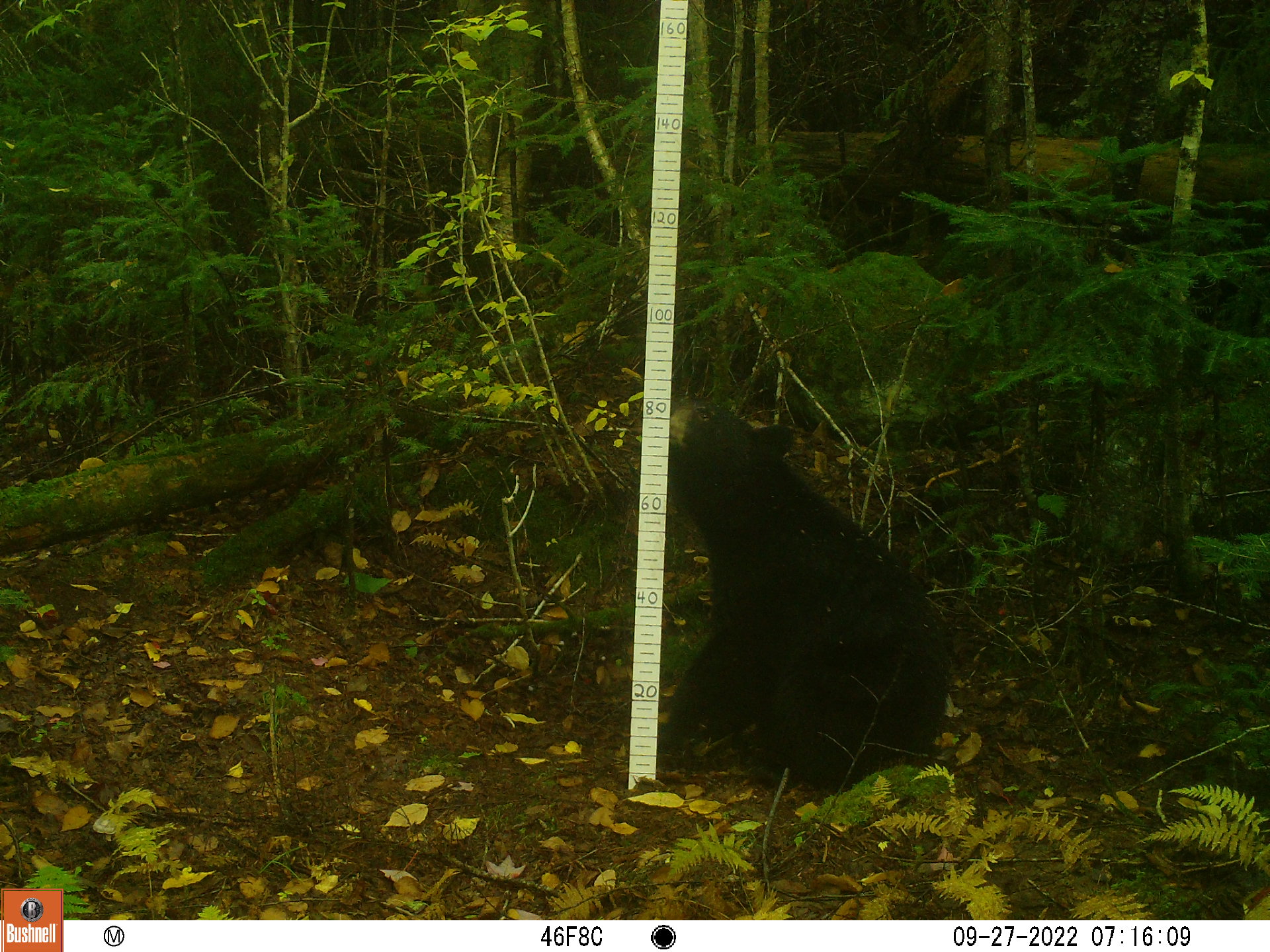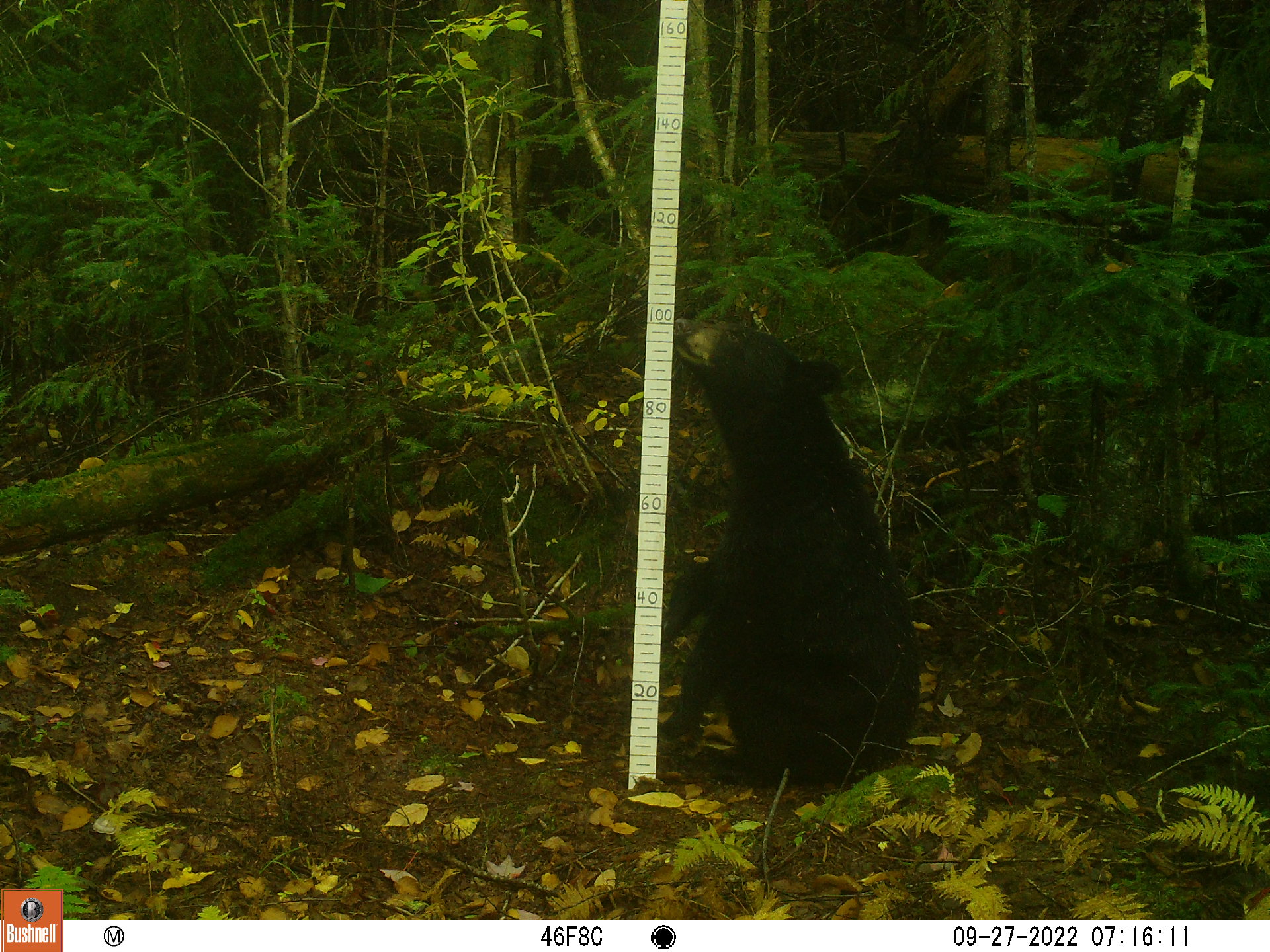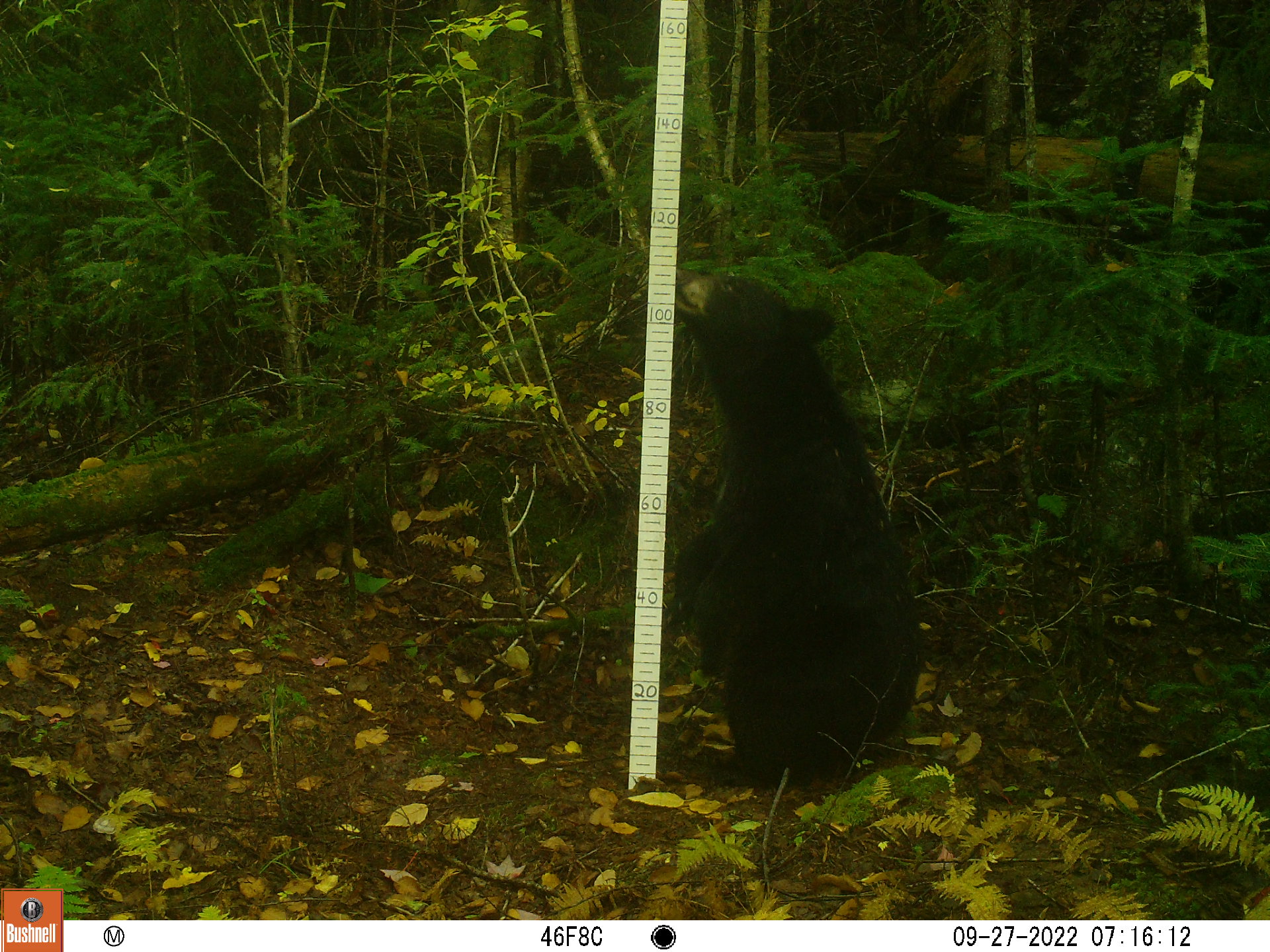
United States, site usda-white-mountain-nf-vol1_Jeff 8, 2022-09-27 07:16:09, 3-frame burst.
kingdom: Animalia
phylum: Chordata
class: Mammalia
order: Carnivora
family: Ursidae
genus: Ursus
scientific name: Ursus americanus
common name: black bear